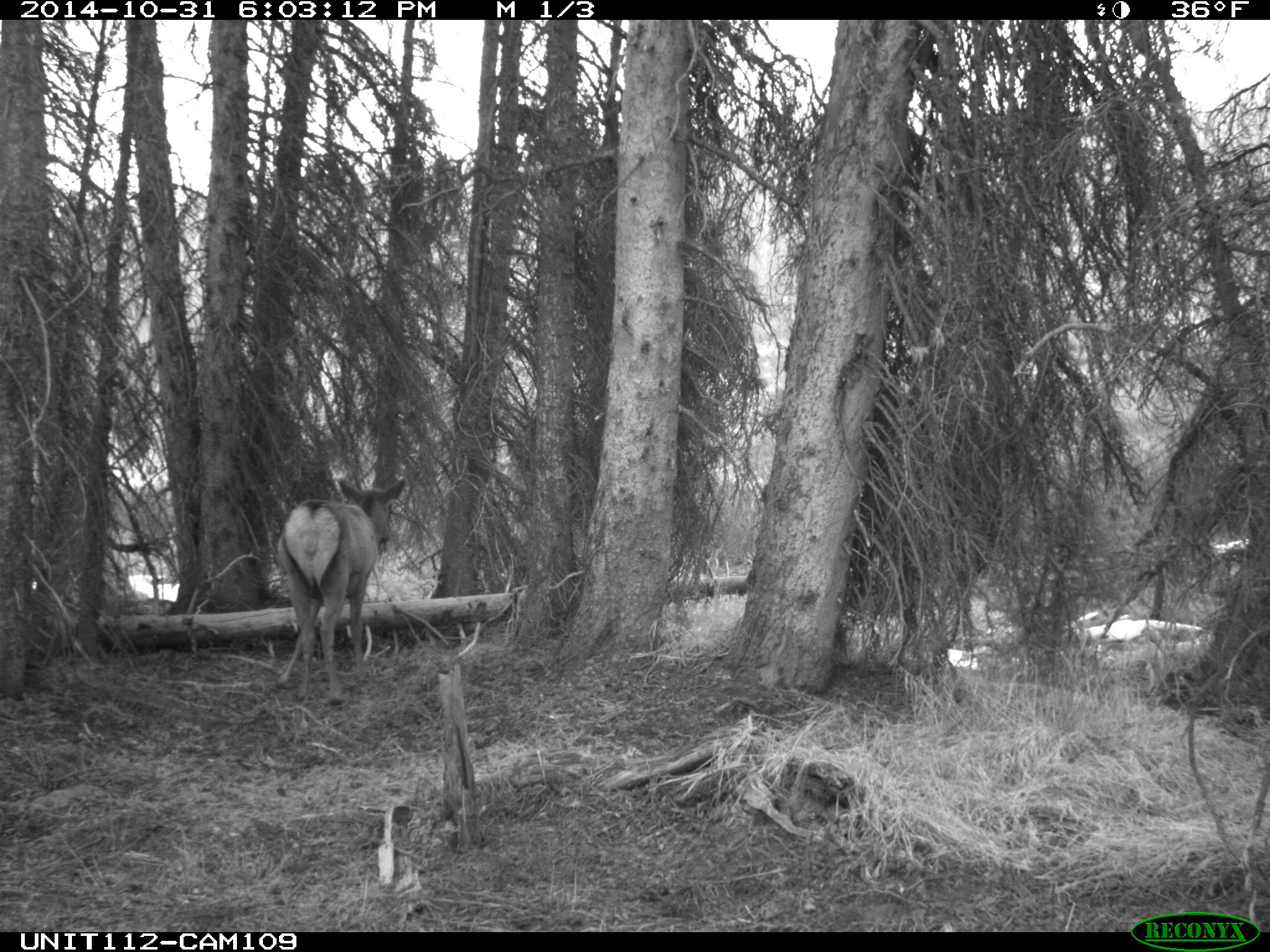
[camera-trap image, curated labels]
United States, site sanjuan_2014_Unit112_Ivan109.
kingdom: Animalia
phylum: Chordata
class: Mammalia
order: Artiodactyla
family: Cervidae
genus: Cervus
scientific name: Cervus elaphus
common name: red deer